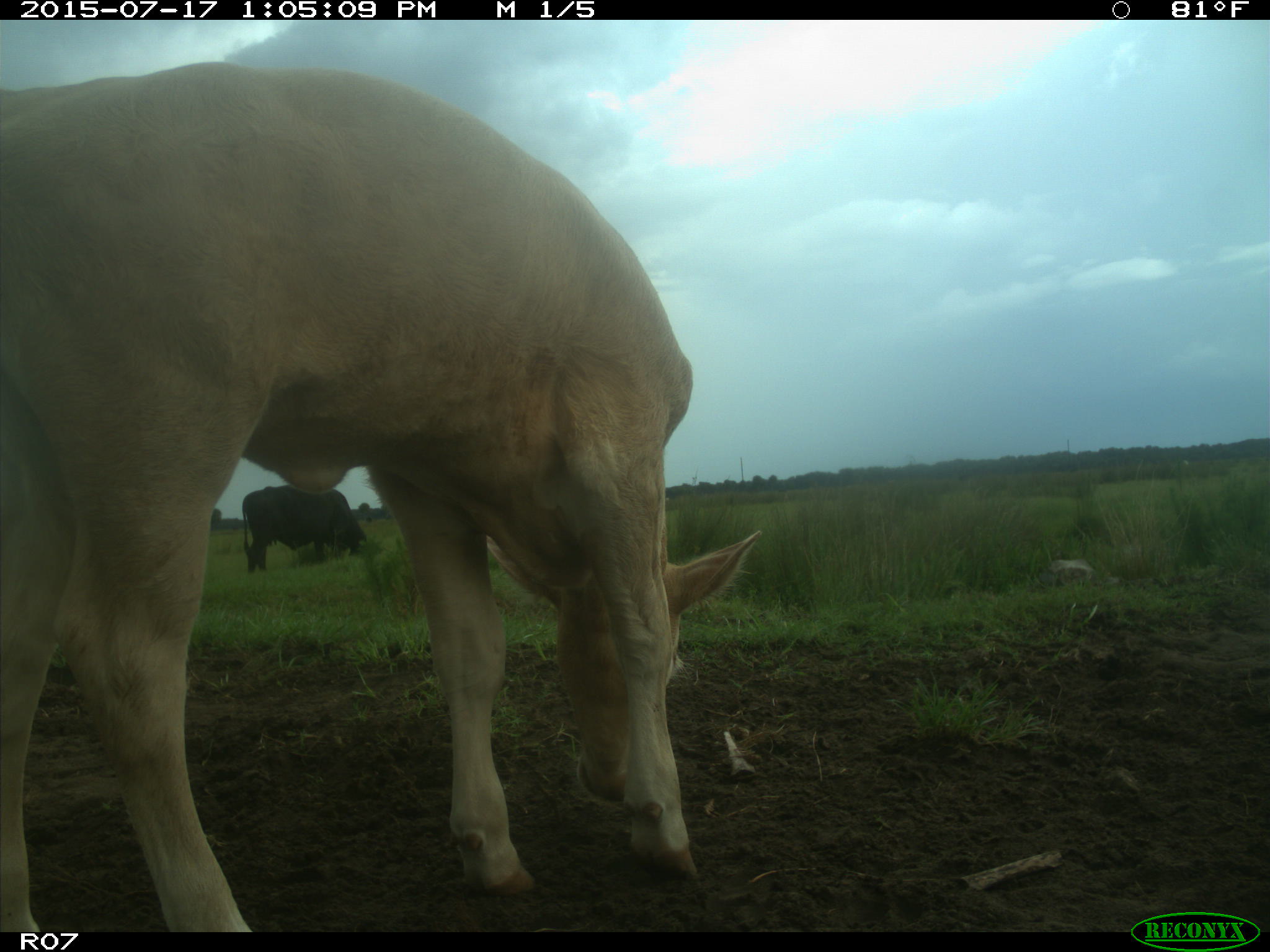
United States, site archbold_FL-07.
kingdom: Animalia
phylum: Chordata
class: Mammalia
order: Artiodactyla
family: Bovidae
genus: Bos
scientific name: Bos taurus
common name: domestic cow